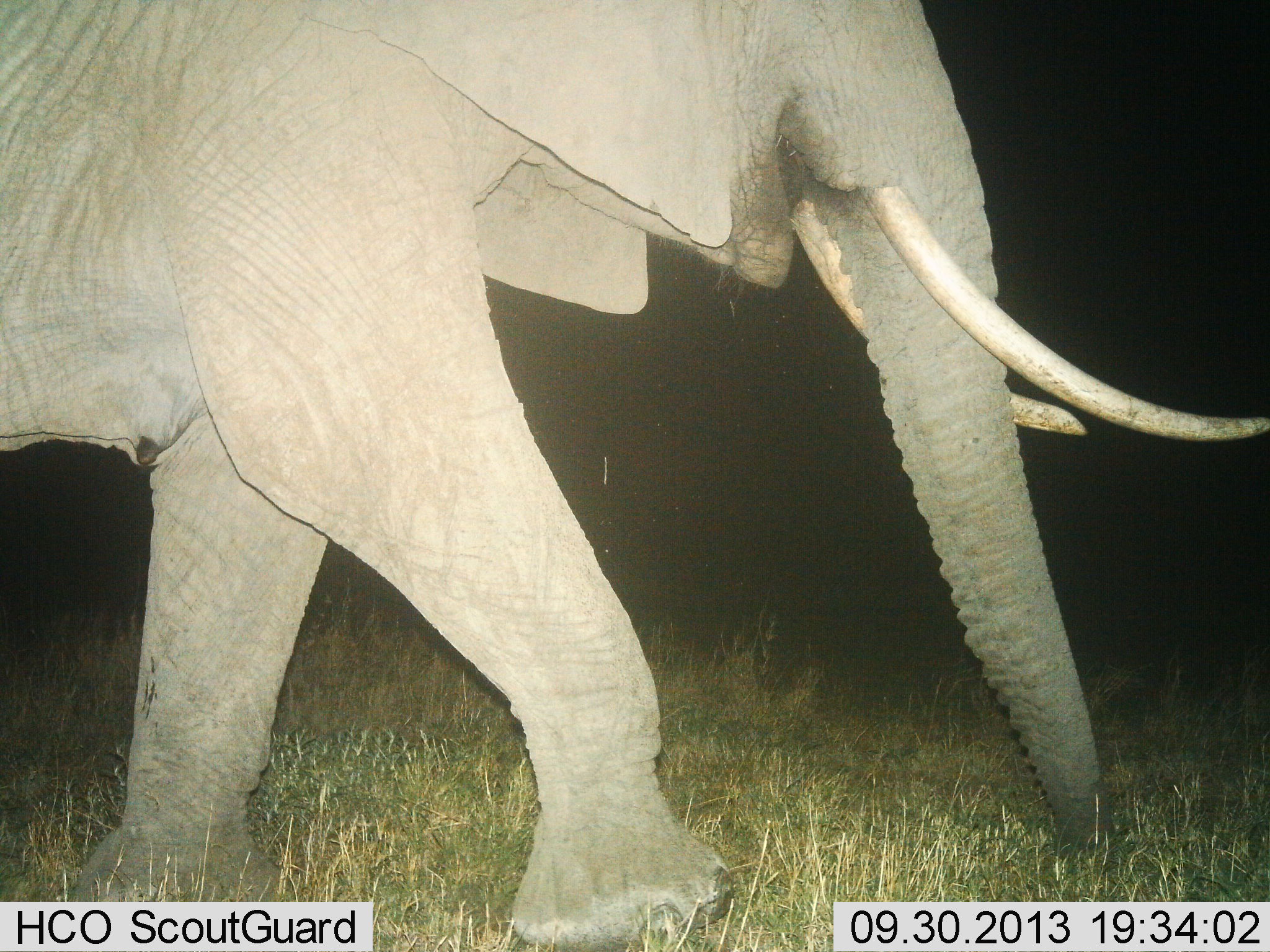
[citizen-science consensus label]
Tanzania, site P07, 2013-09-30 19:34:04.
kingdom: Animalia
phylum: Chordata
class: Mammalia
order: Proboscidea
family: Elephantidae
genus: Loxodonta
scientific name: Loxodonta africana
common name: african bush elephant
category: elephant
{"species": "elephant (african bush elephant) (Loxodonta africana)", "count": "1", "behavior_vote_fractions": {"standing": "17%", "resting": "0%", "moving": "83%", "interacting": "0%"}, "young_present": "0%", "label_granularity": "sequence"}